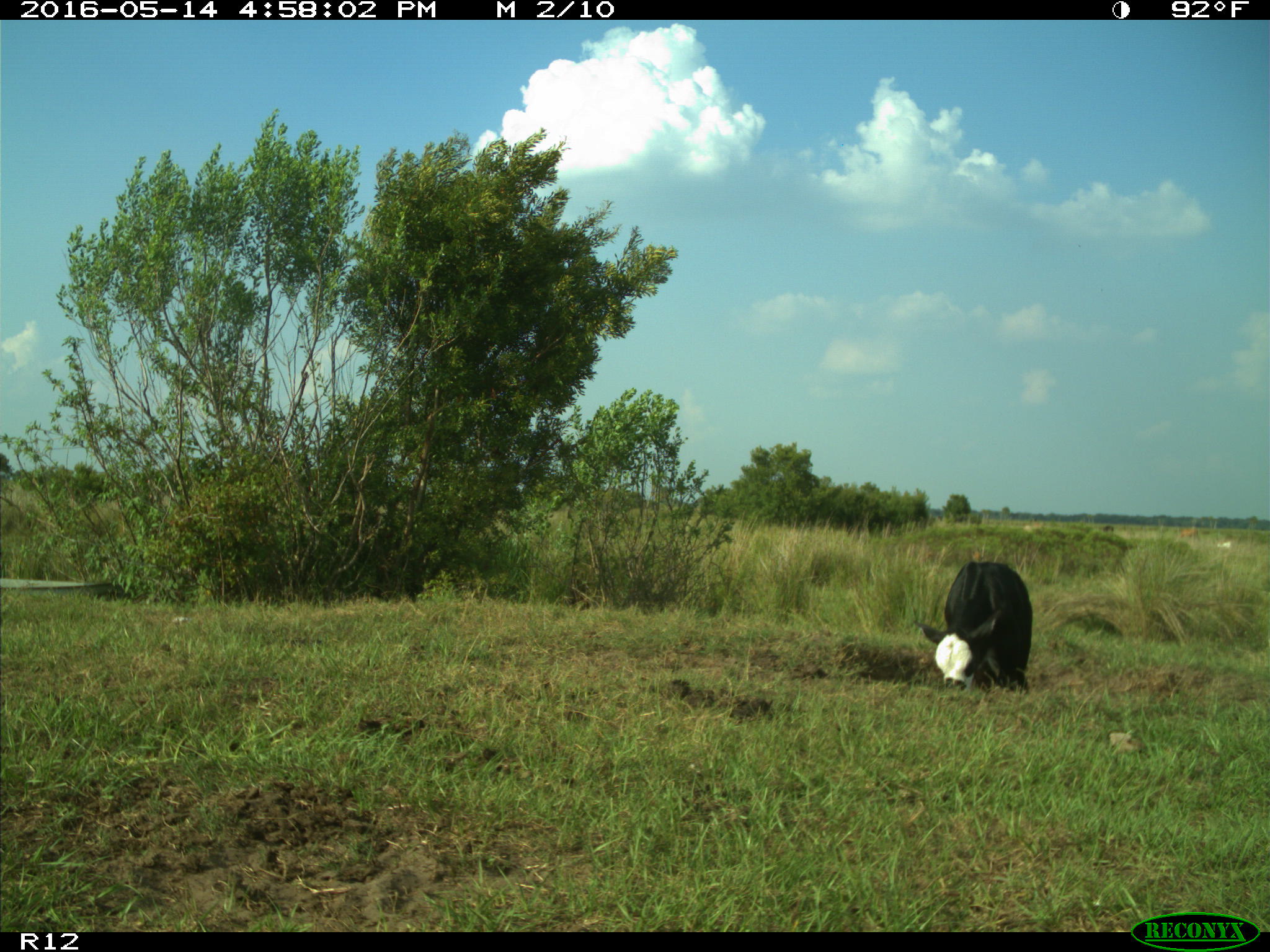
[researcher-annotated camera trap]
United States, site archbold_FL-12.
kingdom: Animalia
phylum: Chordata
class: Mammalia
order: Artiodactyla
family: Bovidae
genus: Bos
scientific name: Bos taurus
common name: domestic cow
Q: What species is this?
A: Bos taurus (domestic cow).